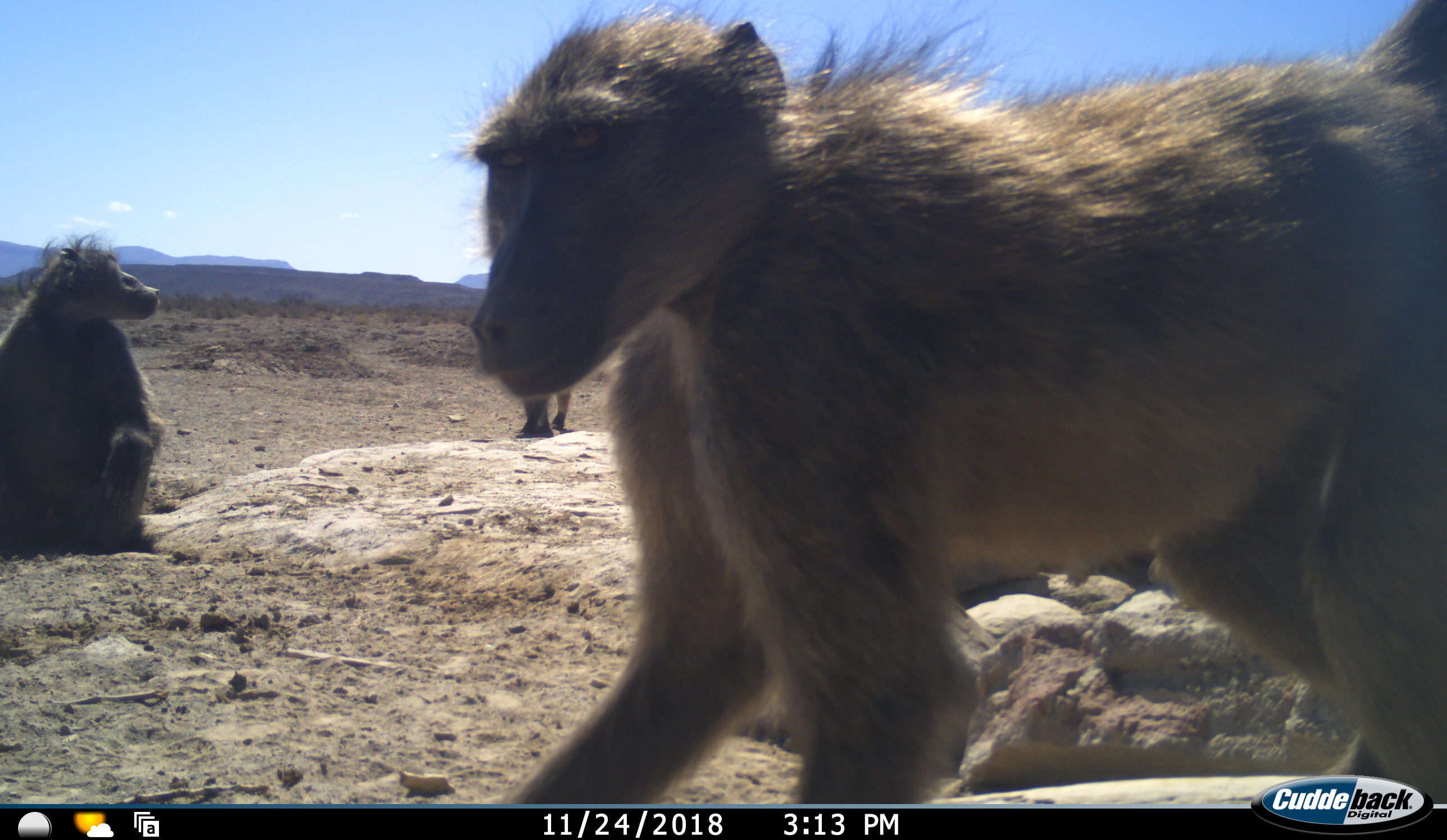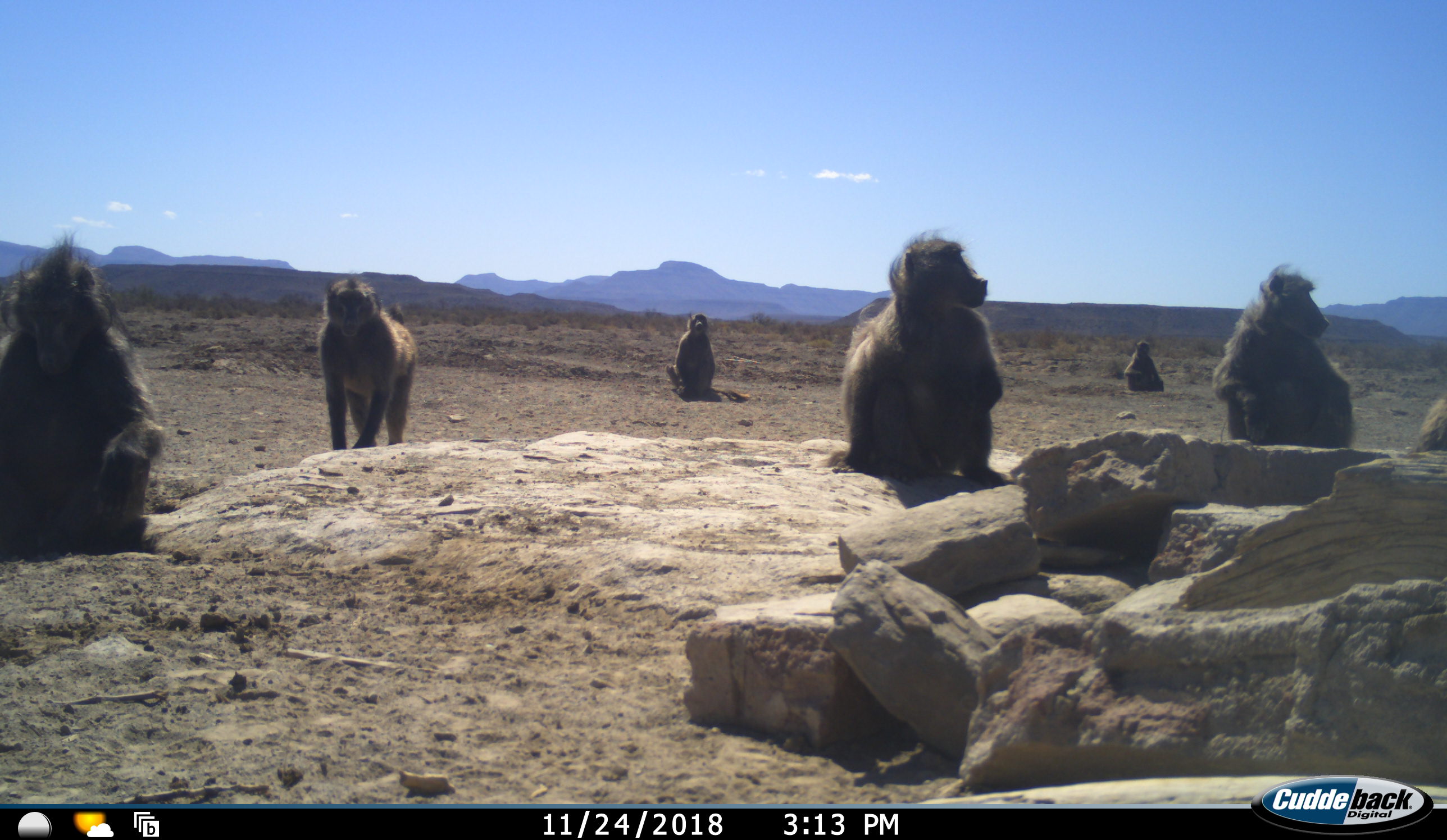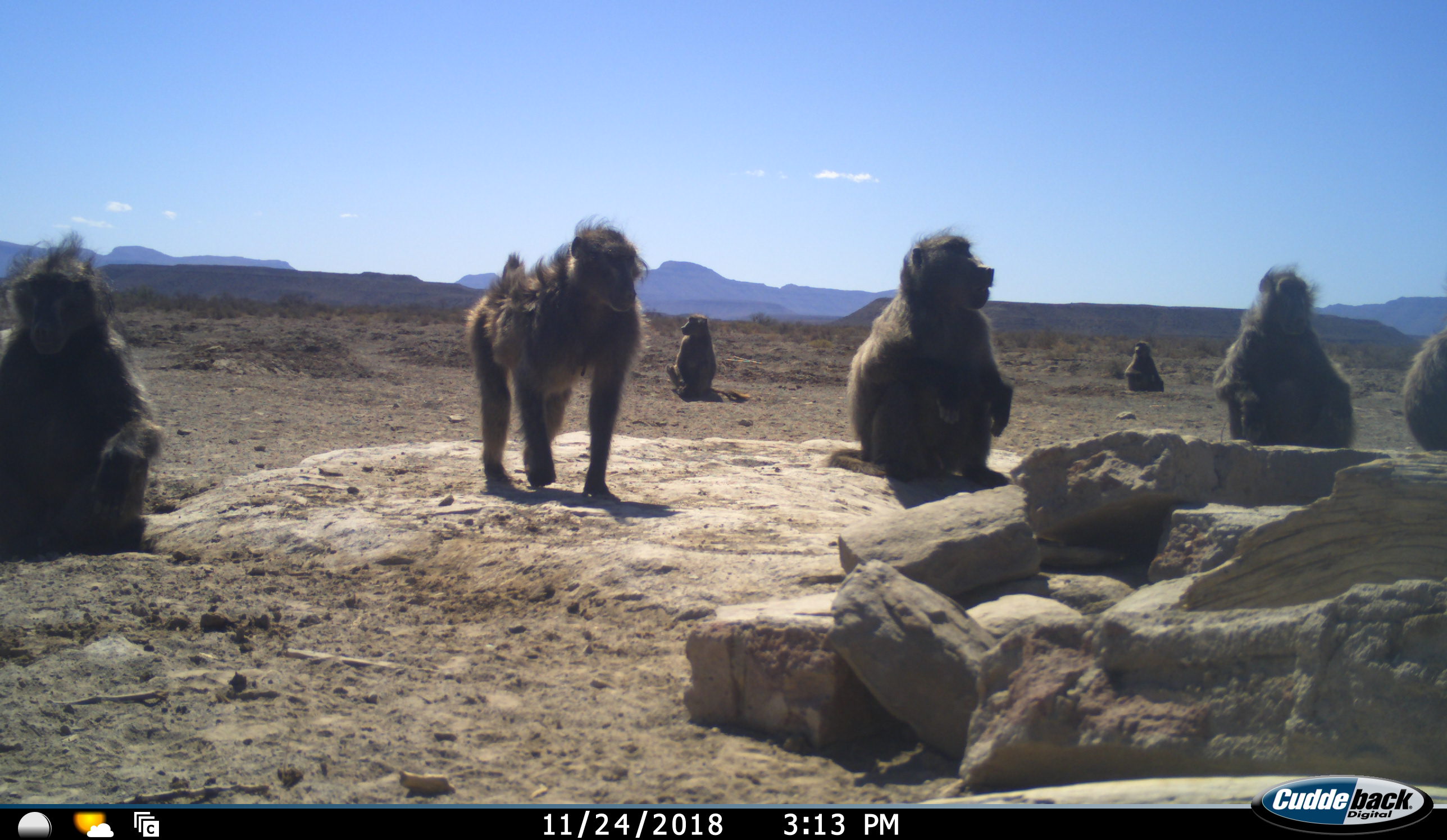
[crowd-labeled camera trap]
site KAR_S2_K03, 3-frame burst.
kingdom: Animalia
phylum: Chordata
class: Mammalia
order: Primates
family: Cercopithecidae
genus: Papio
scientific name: Papio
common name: baboon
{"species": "baboon (Papio)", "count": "7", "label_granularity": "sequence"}